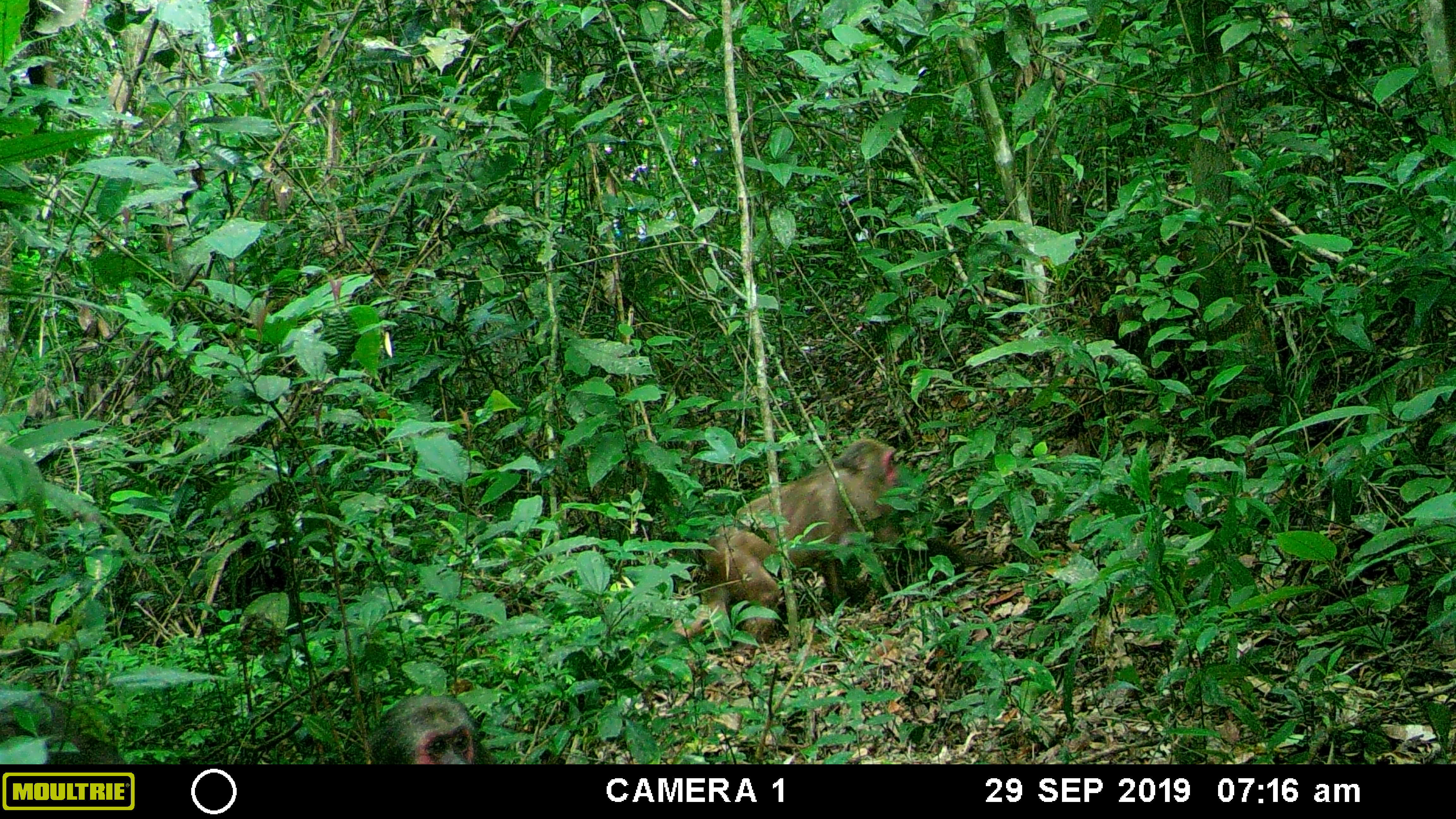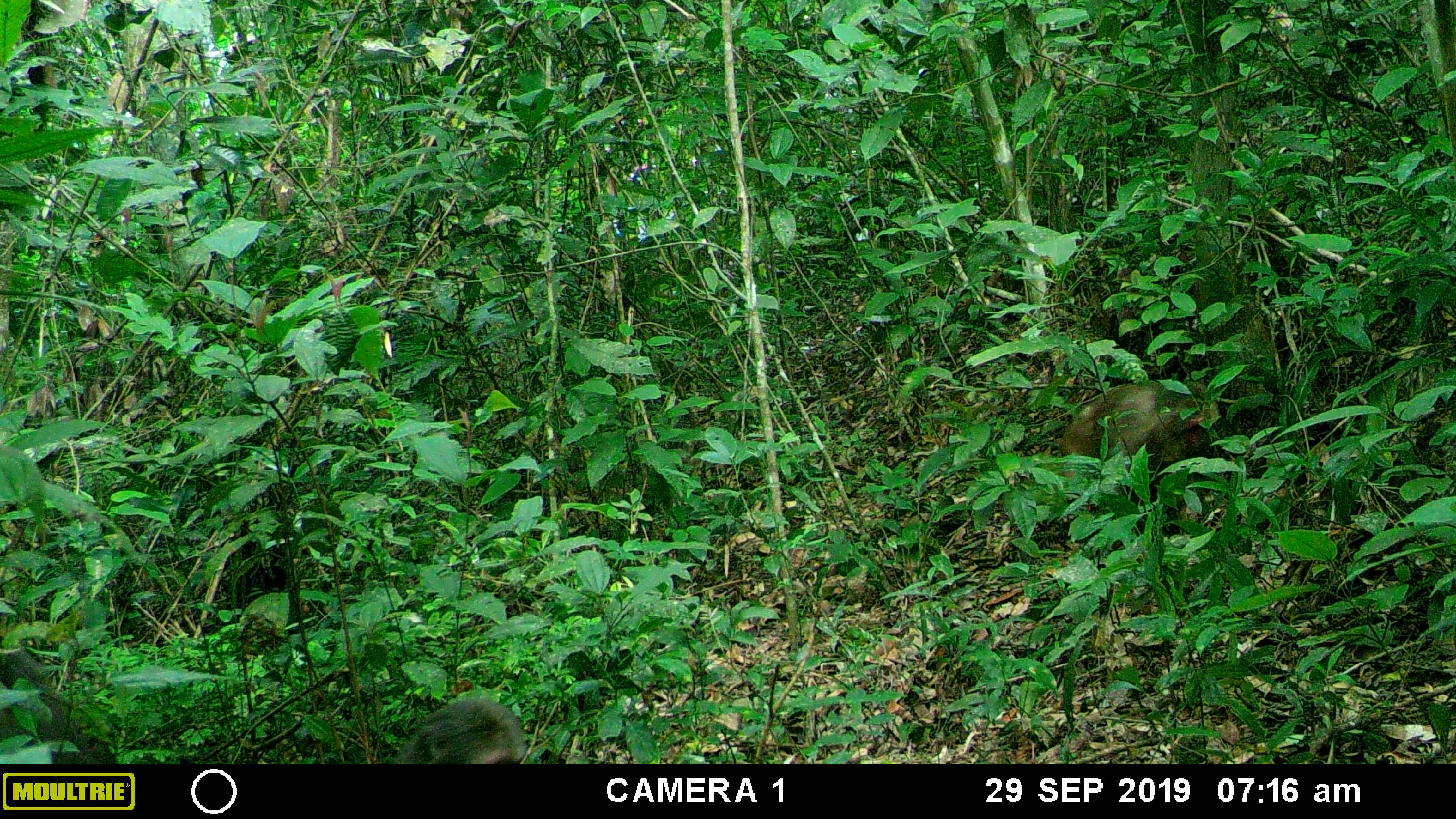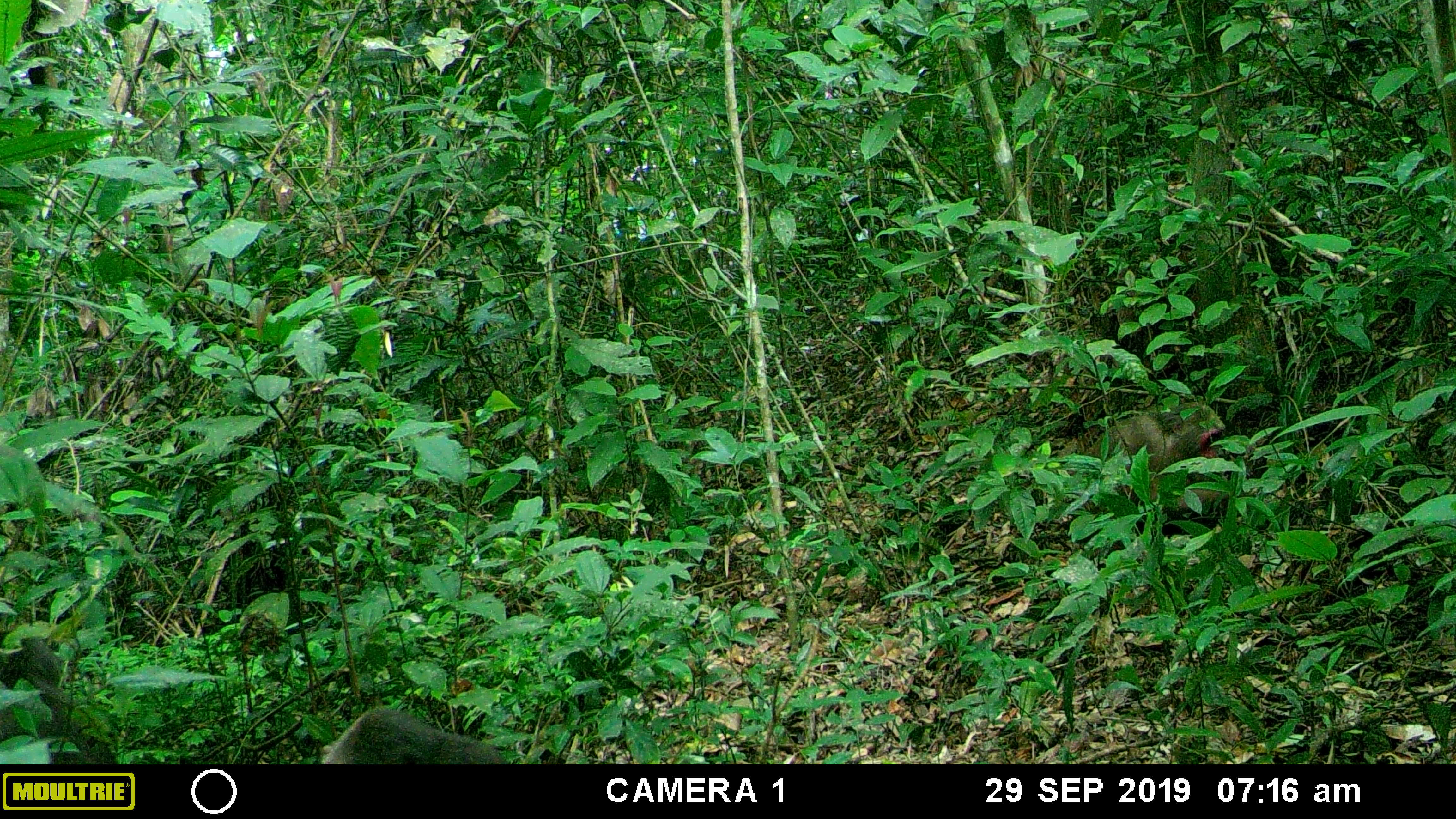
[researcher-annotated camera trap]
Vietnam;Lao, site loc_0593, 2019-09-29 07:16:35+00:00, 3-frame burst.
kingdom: Animalia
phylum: Chordata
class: Mammalia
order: Primates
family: Cercopithecidae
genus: Macaca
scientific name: Macaca arctoides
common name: stump-tailed macaque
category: stump tailed macaque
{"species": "stump tailed macaque (stump-tailed macaque) (Macaca arctoides)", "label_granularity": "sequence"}